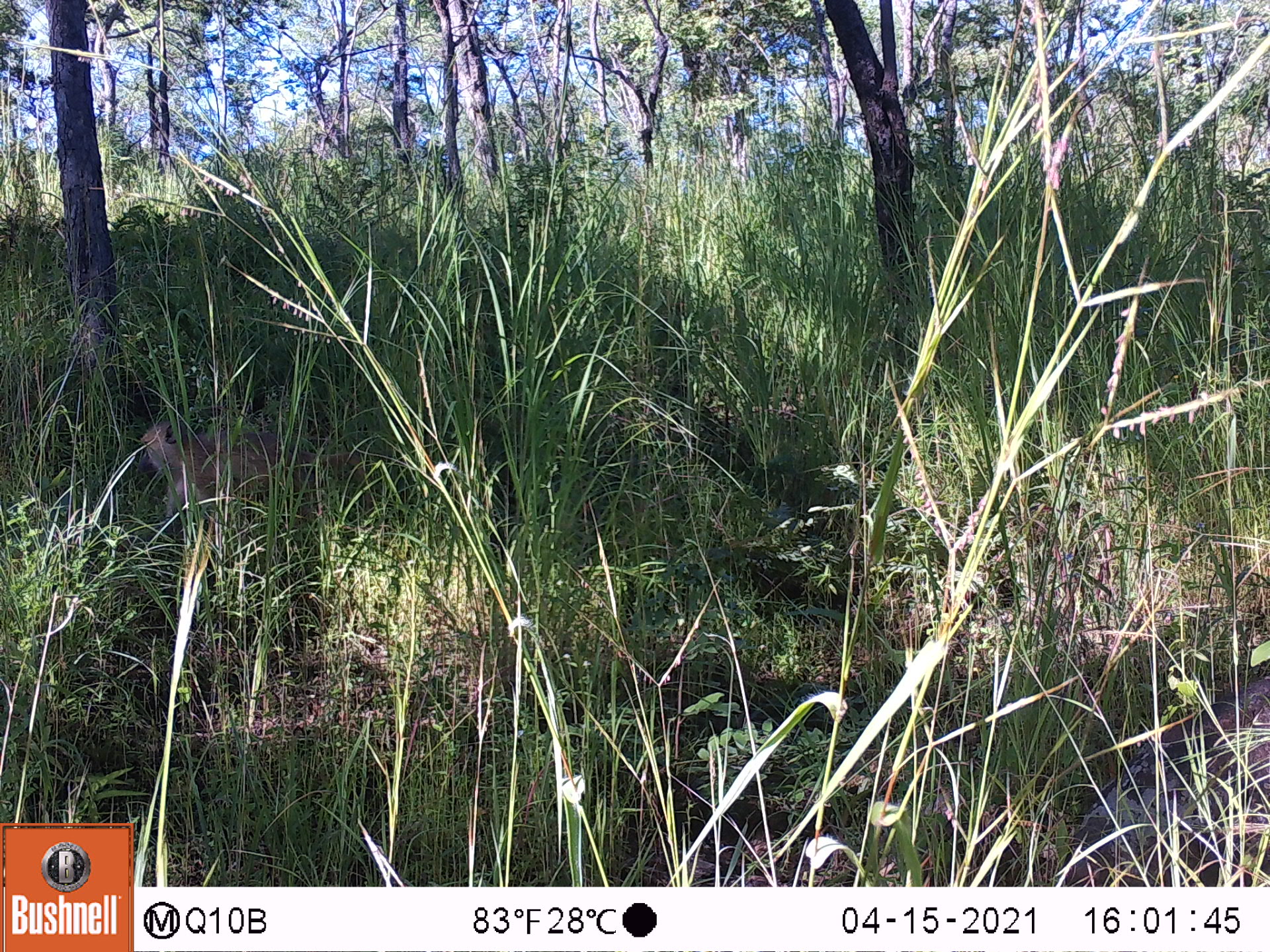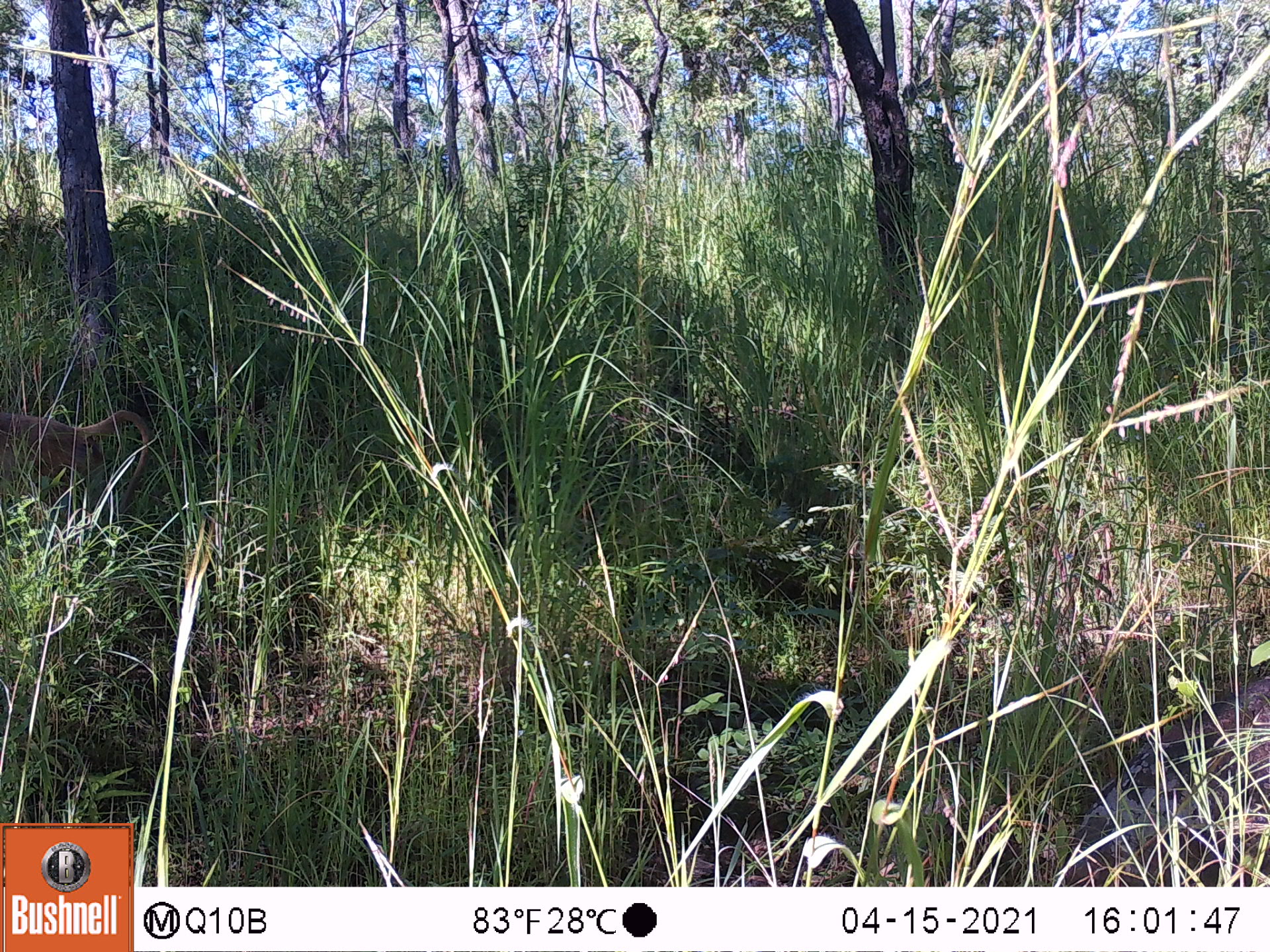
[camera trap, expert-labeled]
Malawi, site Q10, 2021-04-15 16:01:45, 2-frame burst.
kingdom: Animalia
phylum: Chordata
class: Mammalia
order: Primates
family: Cercopithecidae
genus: Papio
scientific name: Papio cynocephalus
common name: yellow baboon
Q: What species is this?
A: Yellow baboon (Papio cynocephalus).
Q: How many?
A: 1.